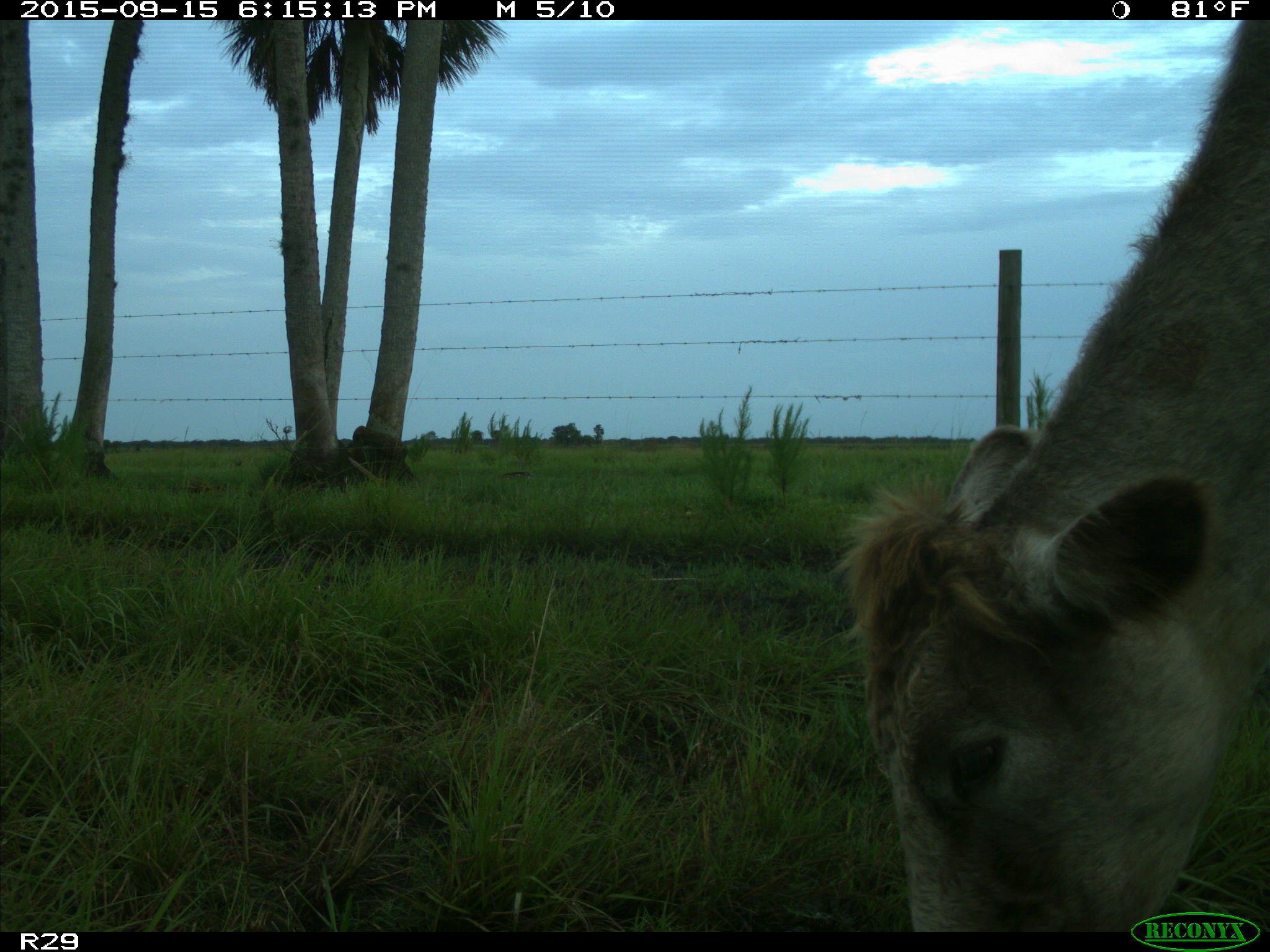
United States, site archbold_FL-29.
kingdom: Animalia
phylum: Chordata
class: Mammalia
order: Artiodactyla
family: Bovidae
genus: Bos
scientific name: Bos taurus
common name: domestic cow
Bos taurus (domestic cow).